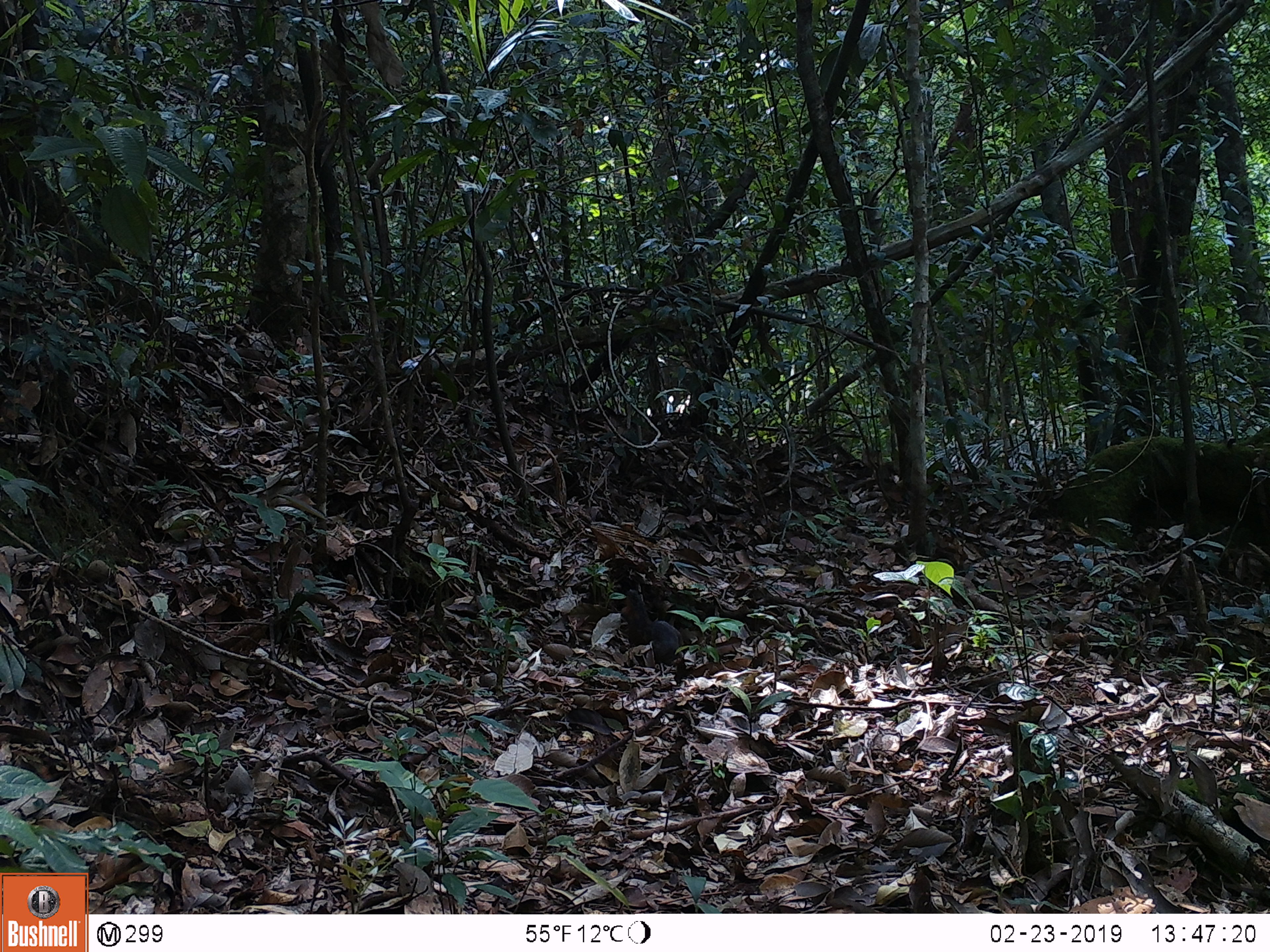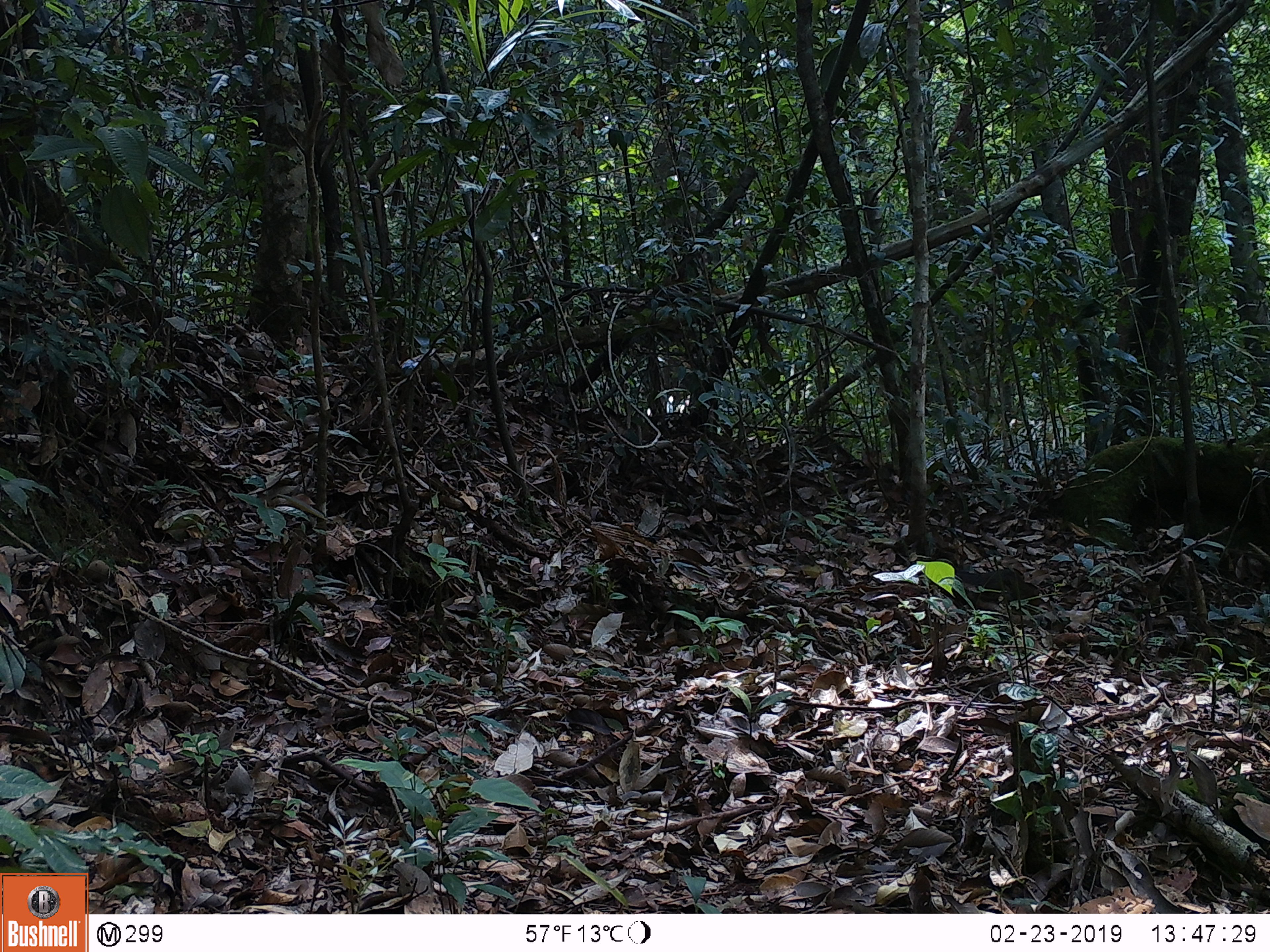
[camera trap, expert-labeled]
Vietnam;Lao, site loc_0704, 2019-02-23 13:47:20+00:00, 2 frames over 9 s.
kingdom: Animalia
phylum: Chordata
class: Mammalia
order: Rodentia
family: Sciuridae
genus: Dremomys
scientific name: Dremomys rufigenis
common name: red-cheeked squirrel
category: red cheeked squirrel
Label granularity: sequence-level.